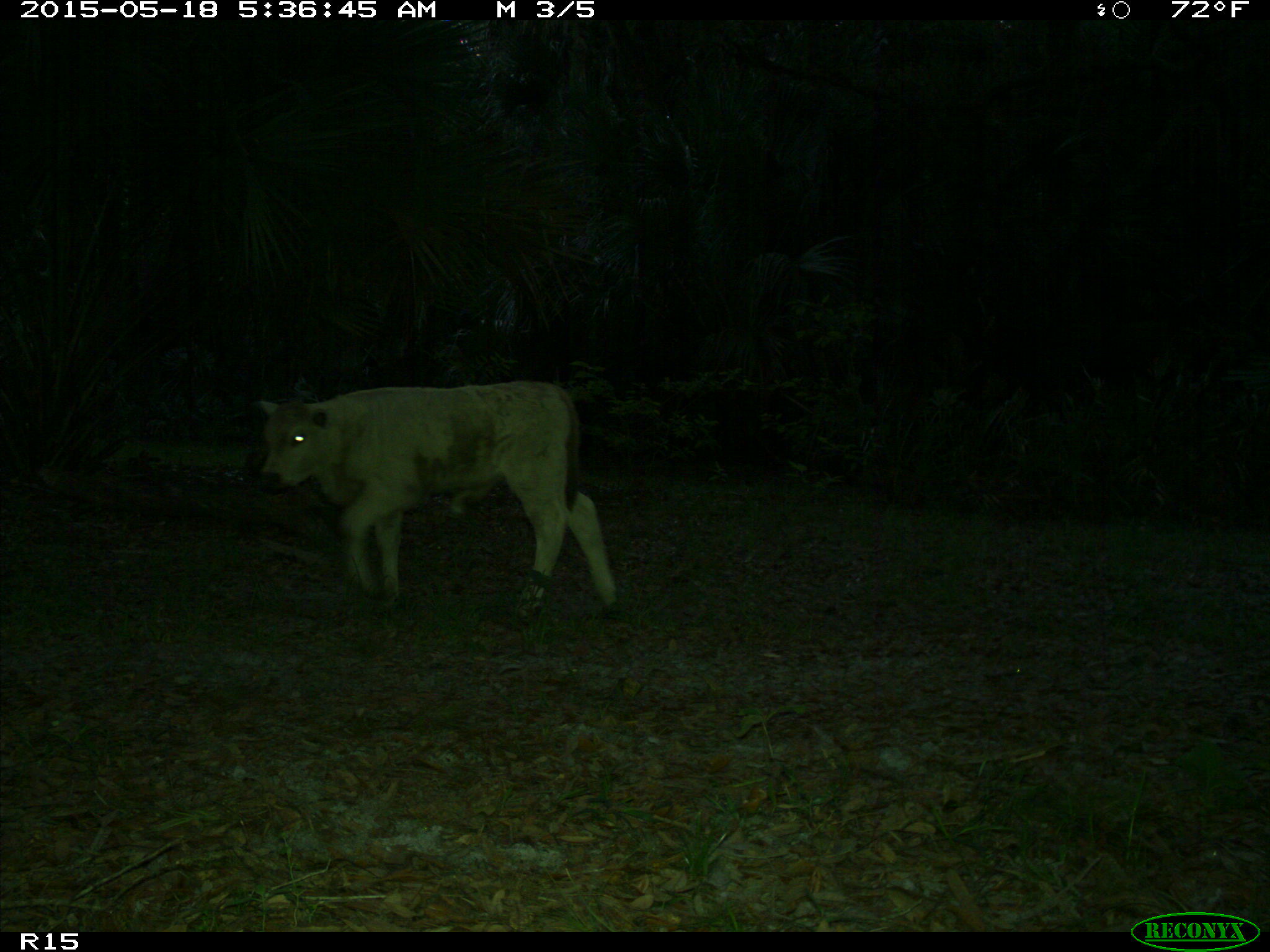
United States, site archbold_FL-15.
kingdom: Animalia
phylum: Chordata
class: Mammalia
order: Artiodactyla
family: Bovidae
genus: Bos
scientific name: Bos taurus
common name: domestic cow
Bos taurus (domestic cow).